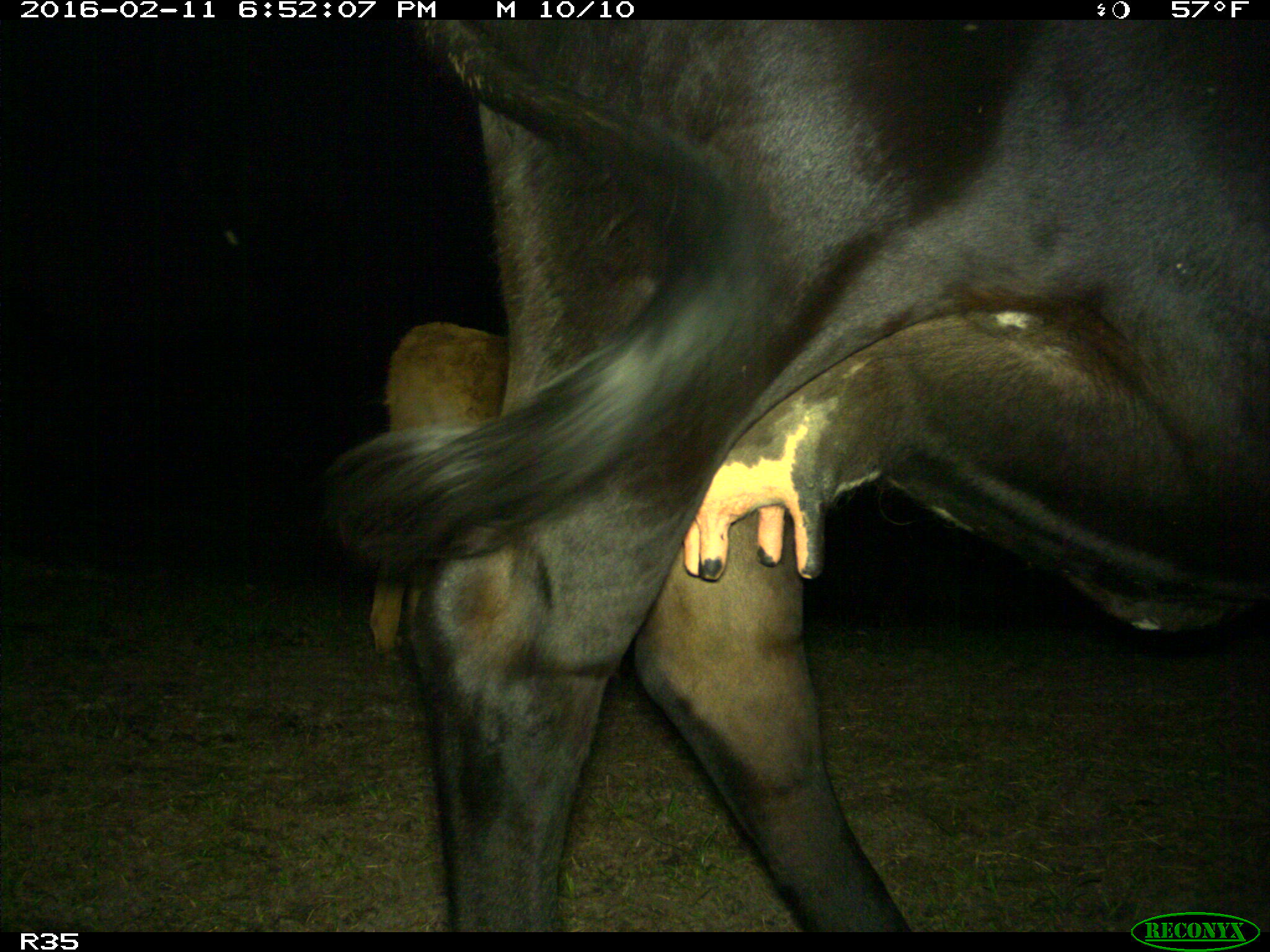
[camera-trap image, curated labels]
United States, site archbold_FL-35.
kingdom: Animalia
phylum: Chordata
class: Mammalia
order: Artiodactyla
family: Bovidae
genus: Bos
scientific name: Bos taurus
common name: domestic cow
Bos taurus (domestic cow).